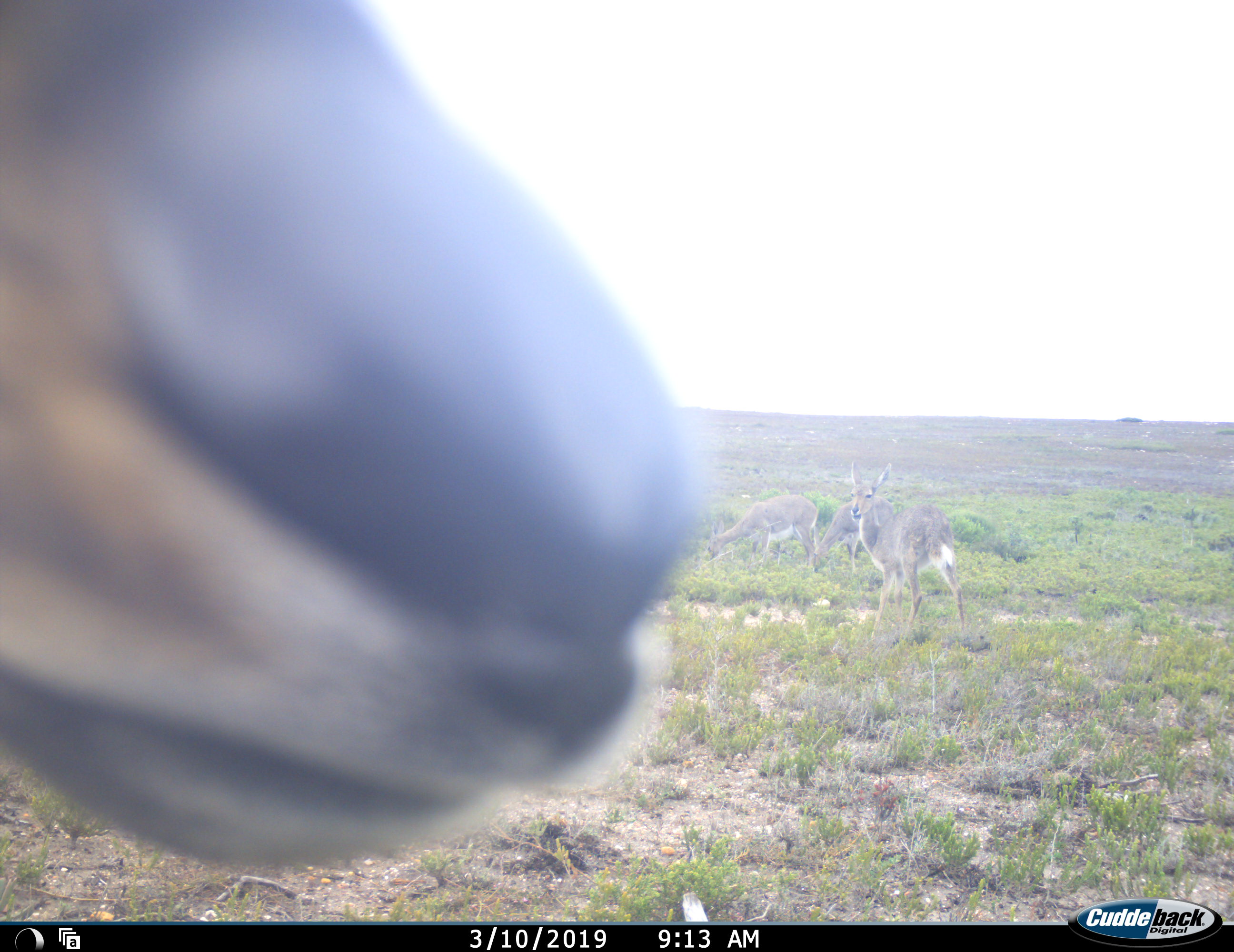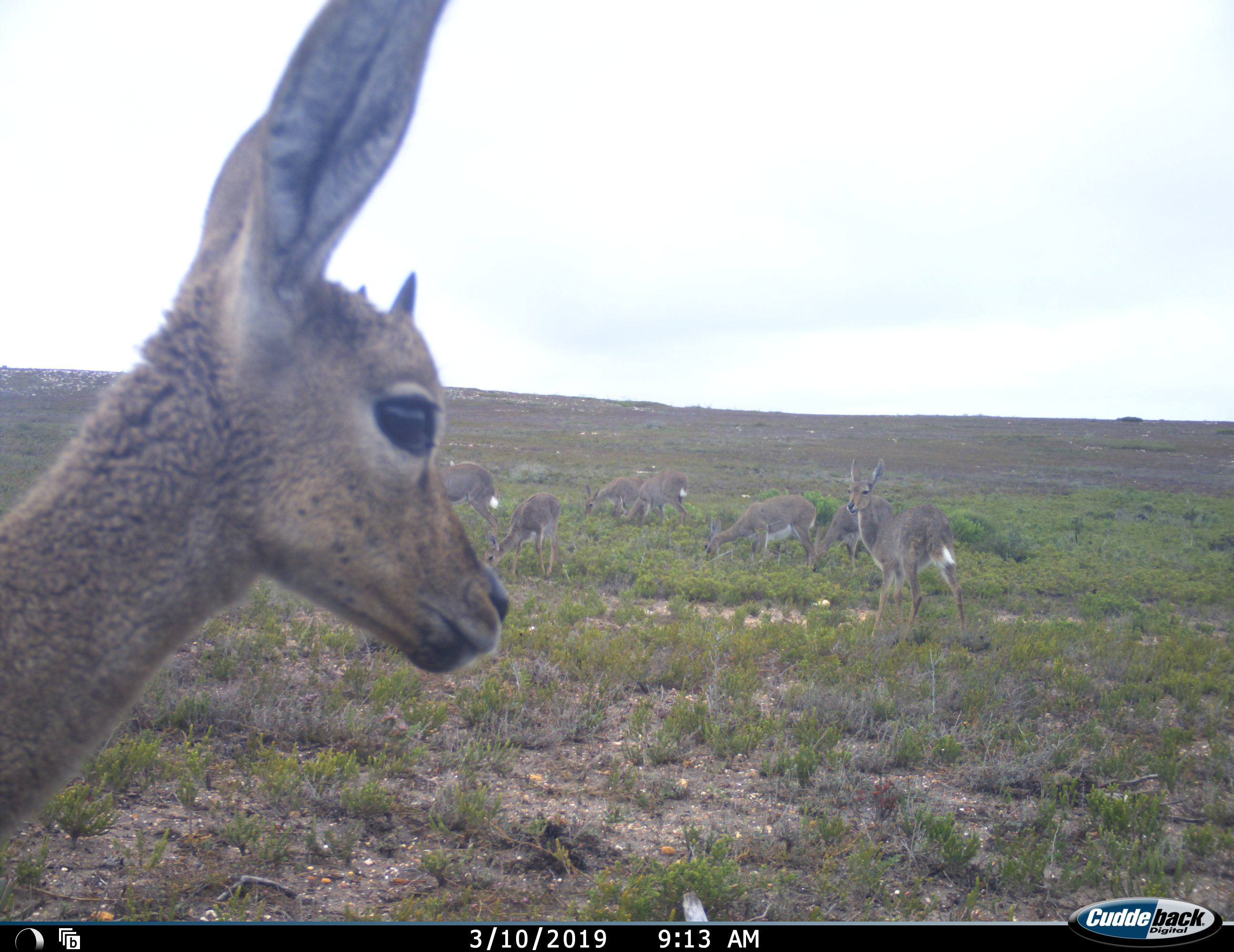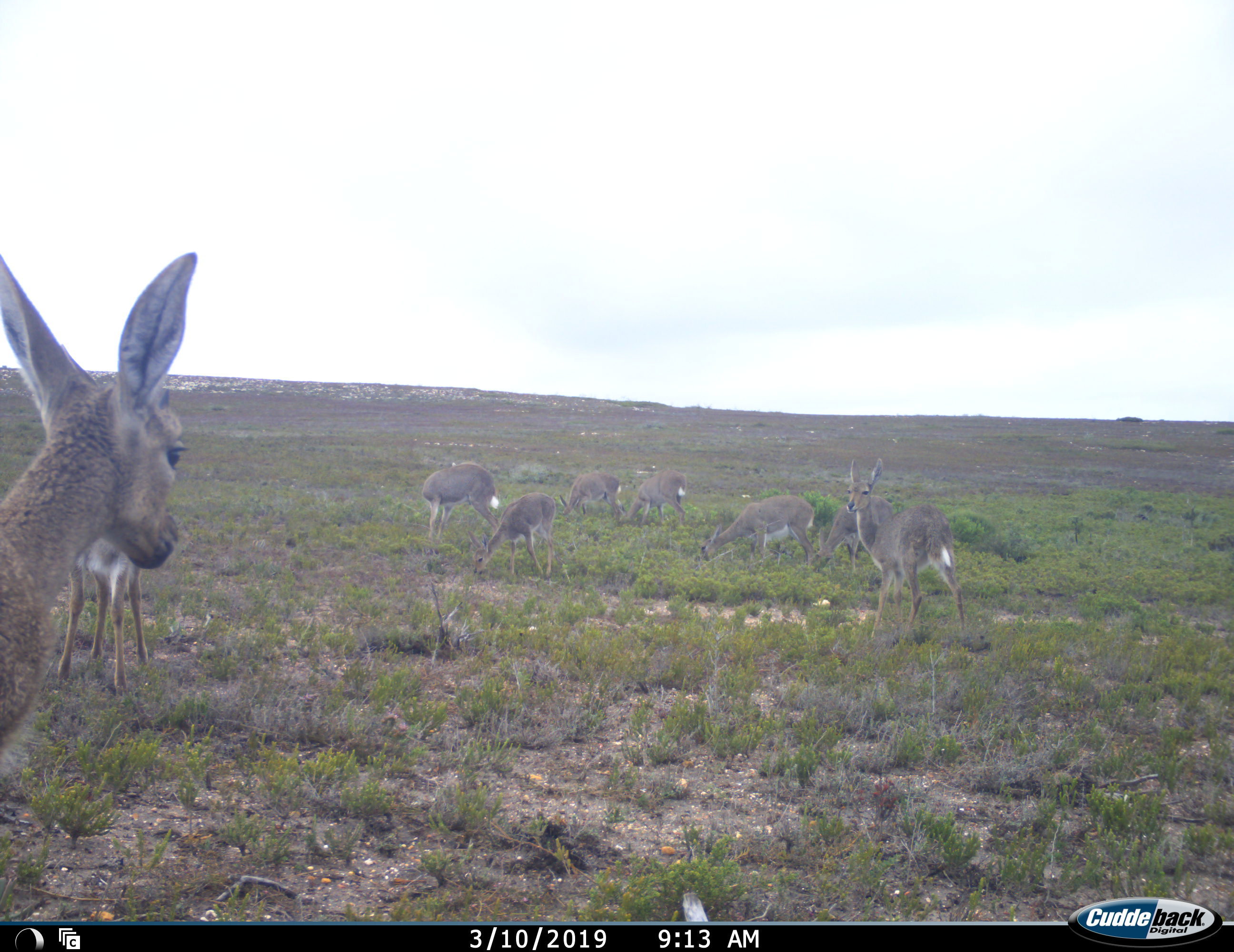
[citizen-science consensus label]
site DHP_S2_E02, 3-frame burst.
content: unidentified animal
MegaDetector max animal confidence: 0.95